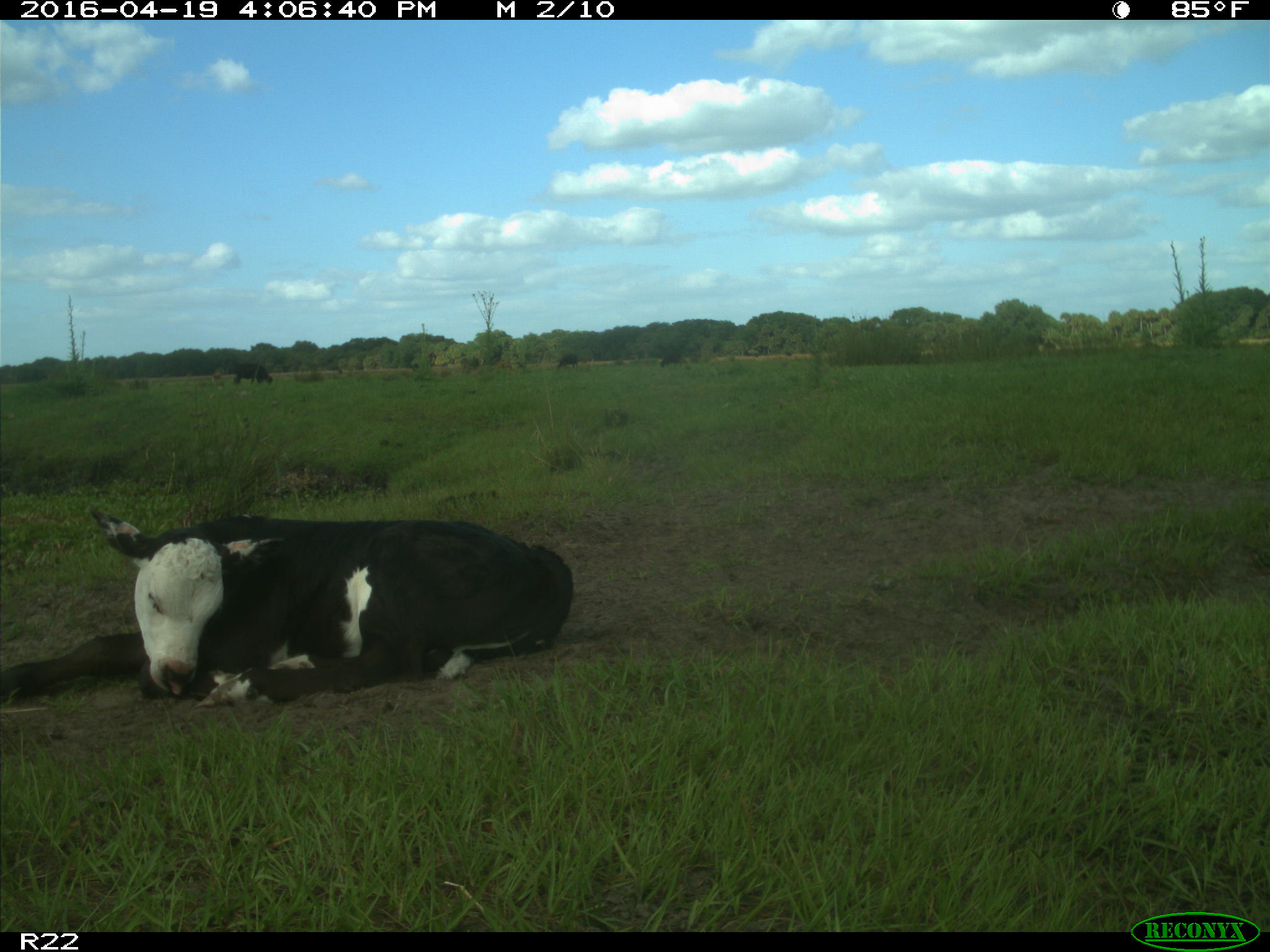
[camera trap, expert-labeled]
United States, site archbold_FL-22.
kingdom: Animalia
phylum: Chordata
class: Mammalia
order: Artiodactyla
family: Bovidae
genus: Bos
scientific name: Bos taurus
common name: domestic cow